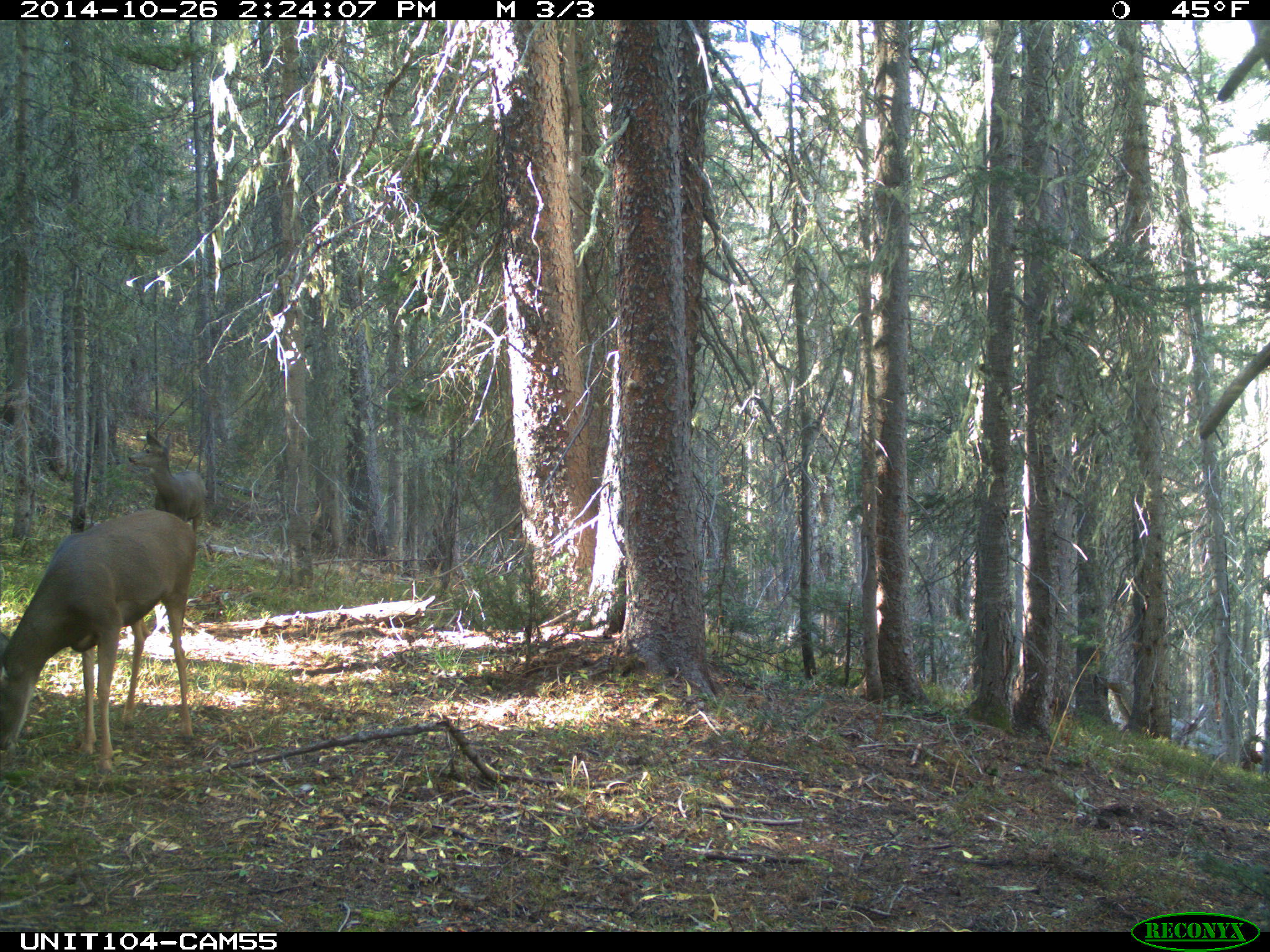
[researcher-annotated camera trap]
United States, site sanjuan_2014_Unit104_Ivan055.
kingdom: Animalia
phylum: Chordata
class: Mammalia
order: Artiodactyla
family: Cervidae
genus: Odocoileus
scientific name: Odocoileus hemionus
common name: mule deer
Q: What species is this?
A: Odocoileus hemionus (mule deer).